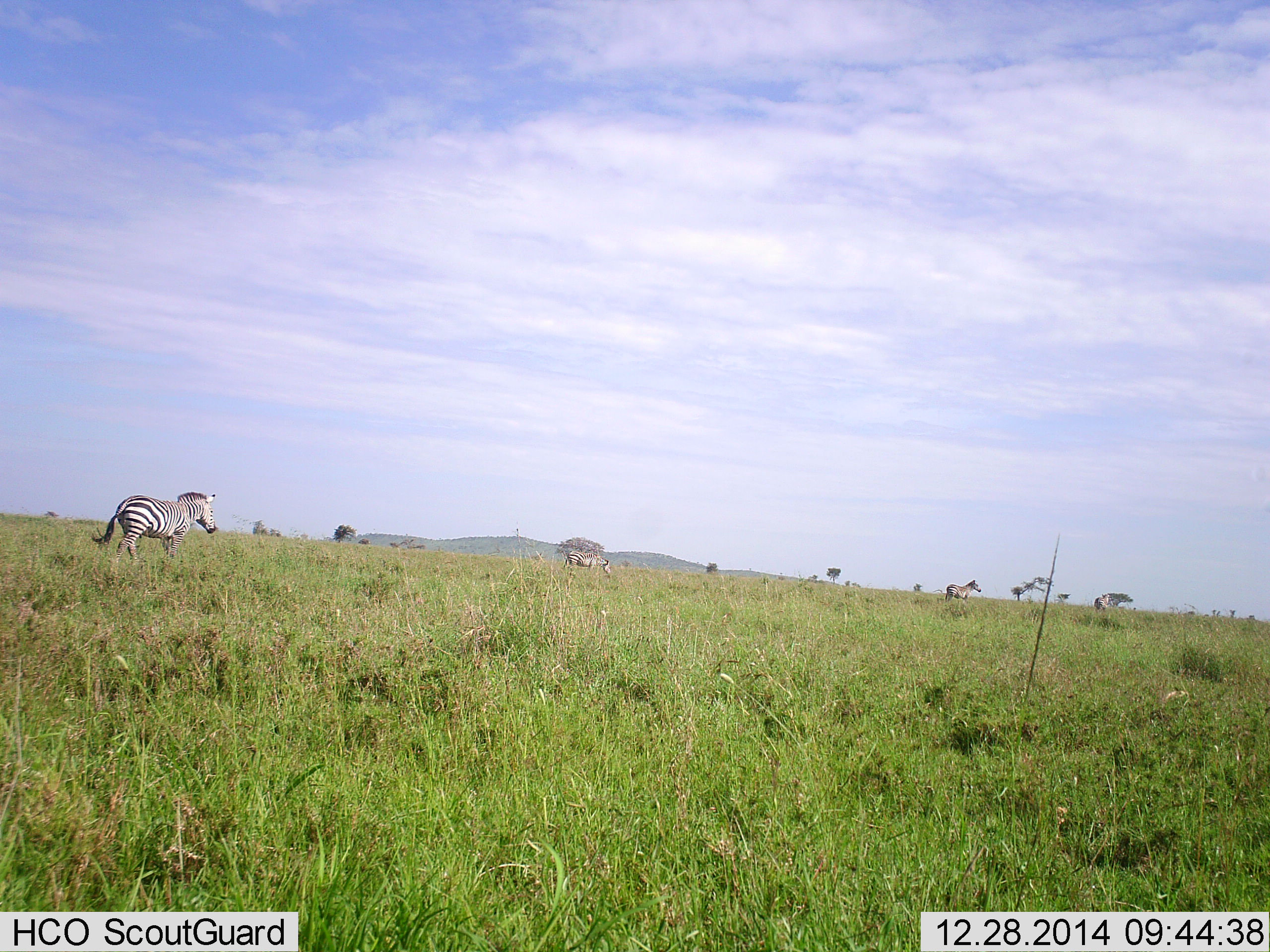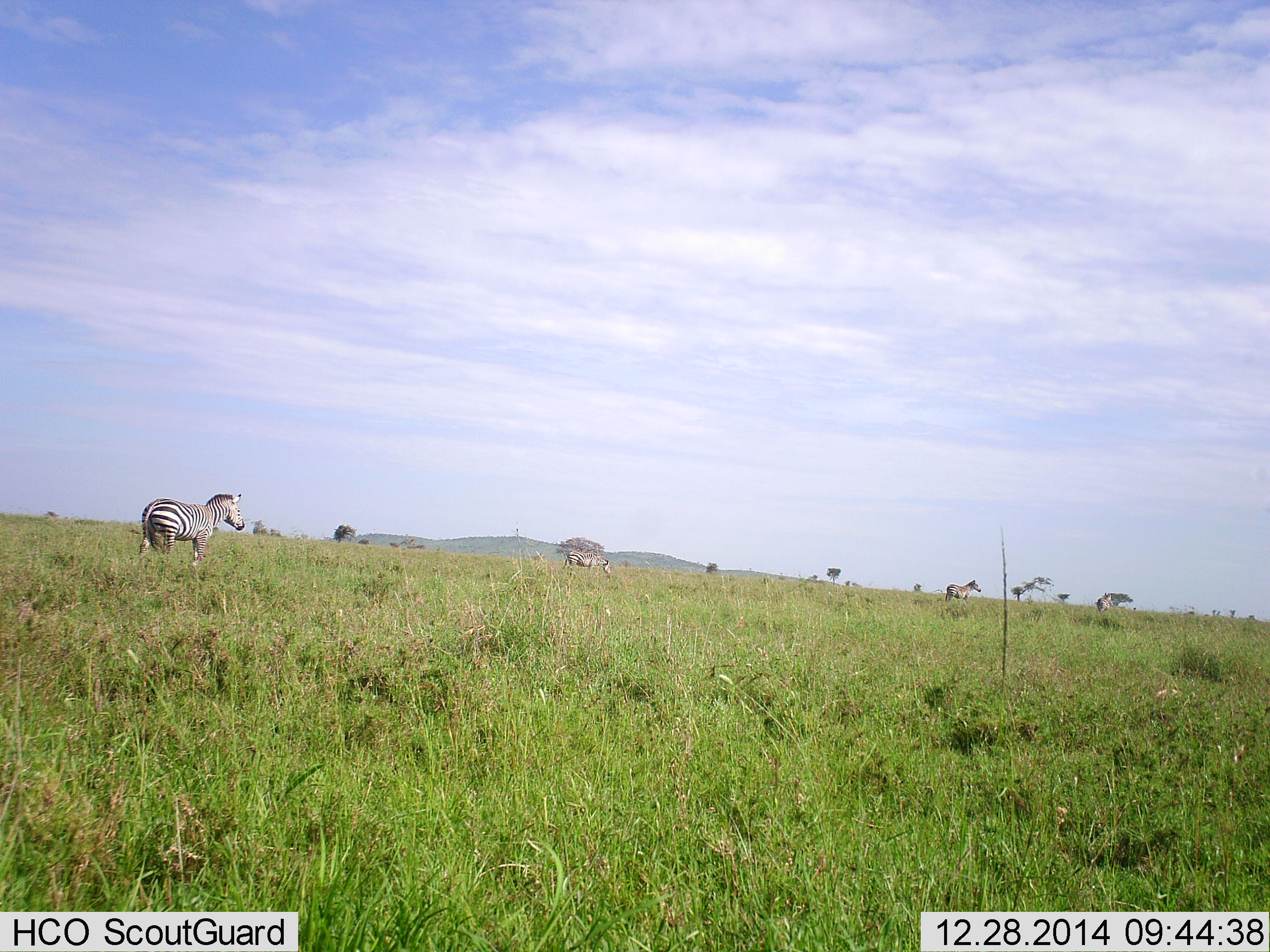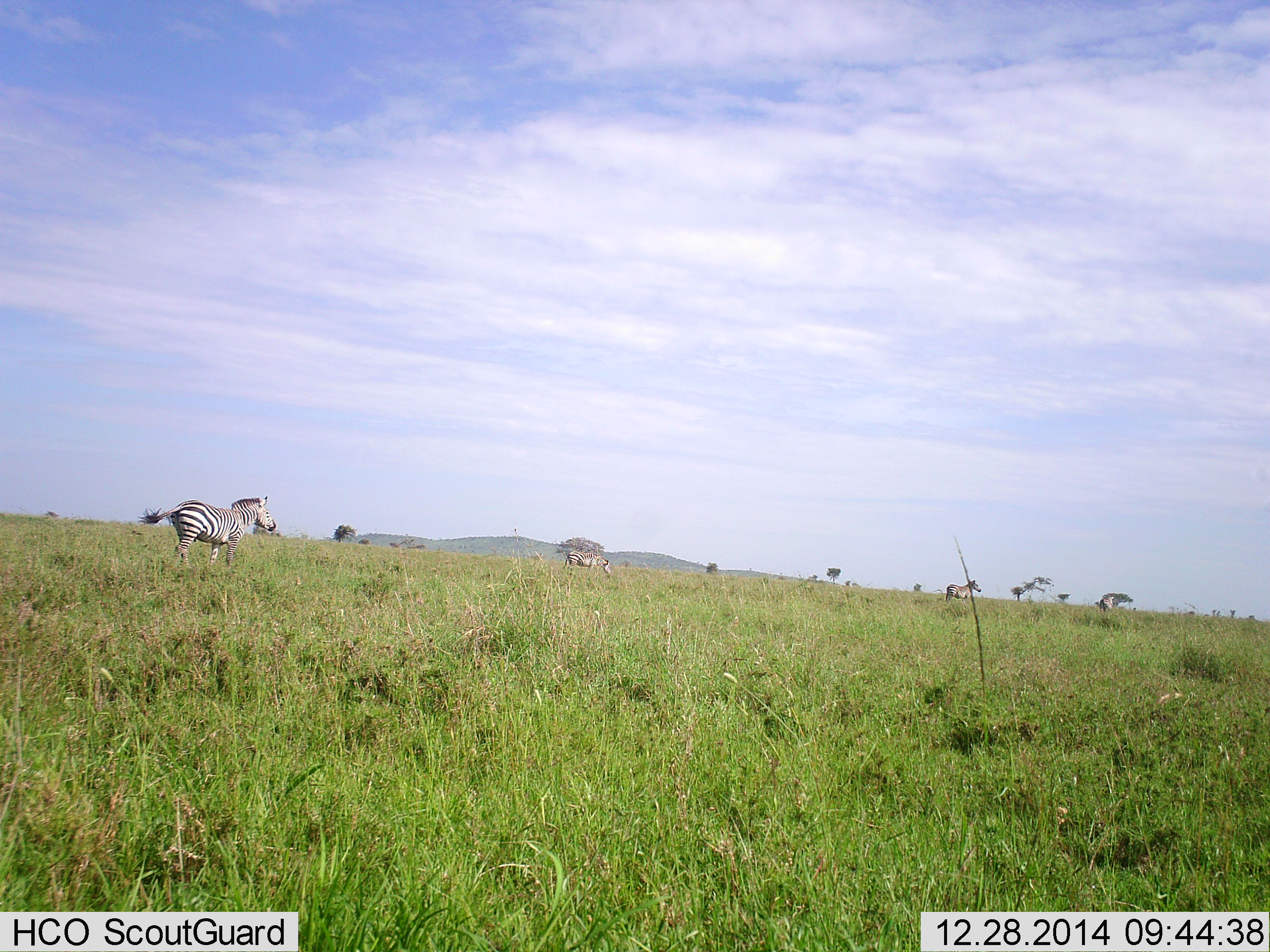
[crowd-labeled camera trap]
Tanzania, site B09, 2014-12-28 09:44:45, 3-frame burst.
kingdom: Animalia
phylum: Chordata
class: Mammalia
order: Perissodactyla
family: Equidae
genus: Equus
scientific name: Equus quagga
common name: plains zebra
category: zebra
Zebra (plains zebra) (Equus quagga), count 4. Behavior (volunteer vote fractions): standing 70%, resting 0%, moving 90%, interacting 0%. Young present (vote fraction): 0%. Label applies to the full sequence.